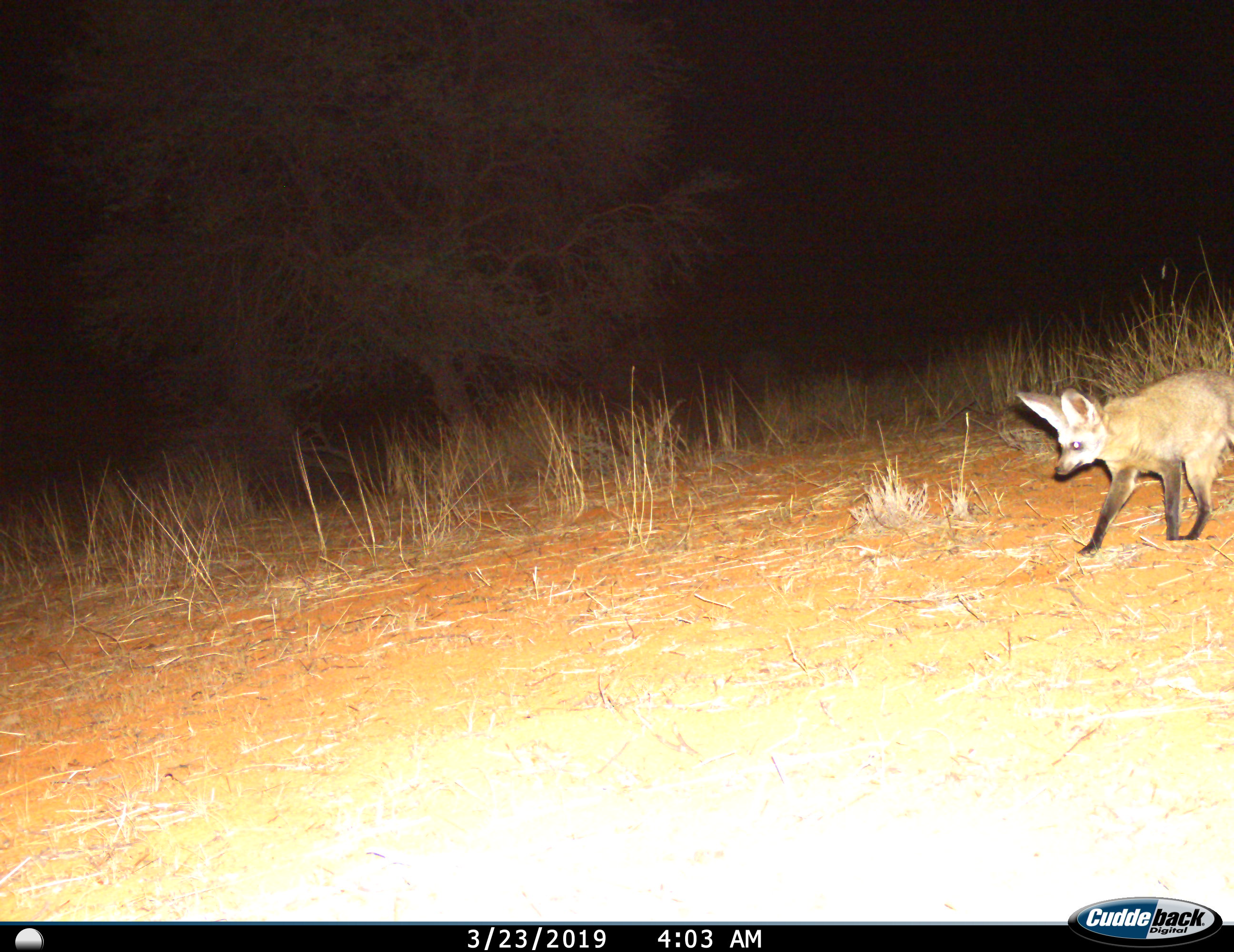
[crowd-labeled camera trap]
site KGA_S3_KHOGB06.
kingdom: Animalia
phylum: Chordata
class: Mammalia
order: Carnivora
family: Canidae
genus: Otocyon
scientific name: Otocyon megalotis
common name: bat-eared fox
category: foxbateared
Foxbateared (bat-eared fox) (Otocyon megalotis), count 1. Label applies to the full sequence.